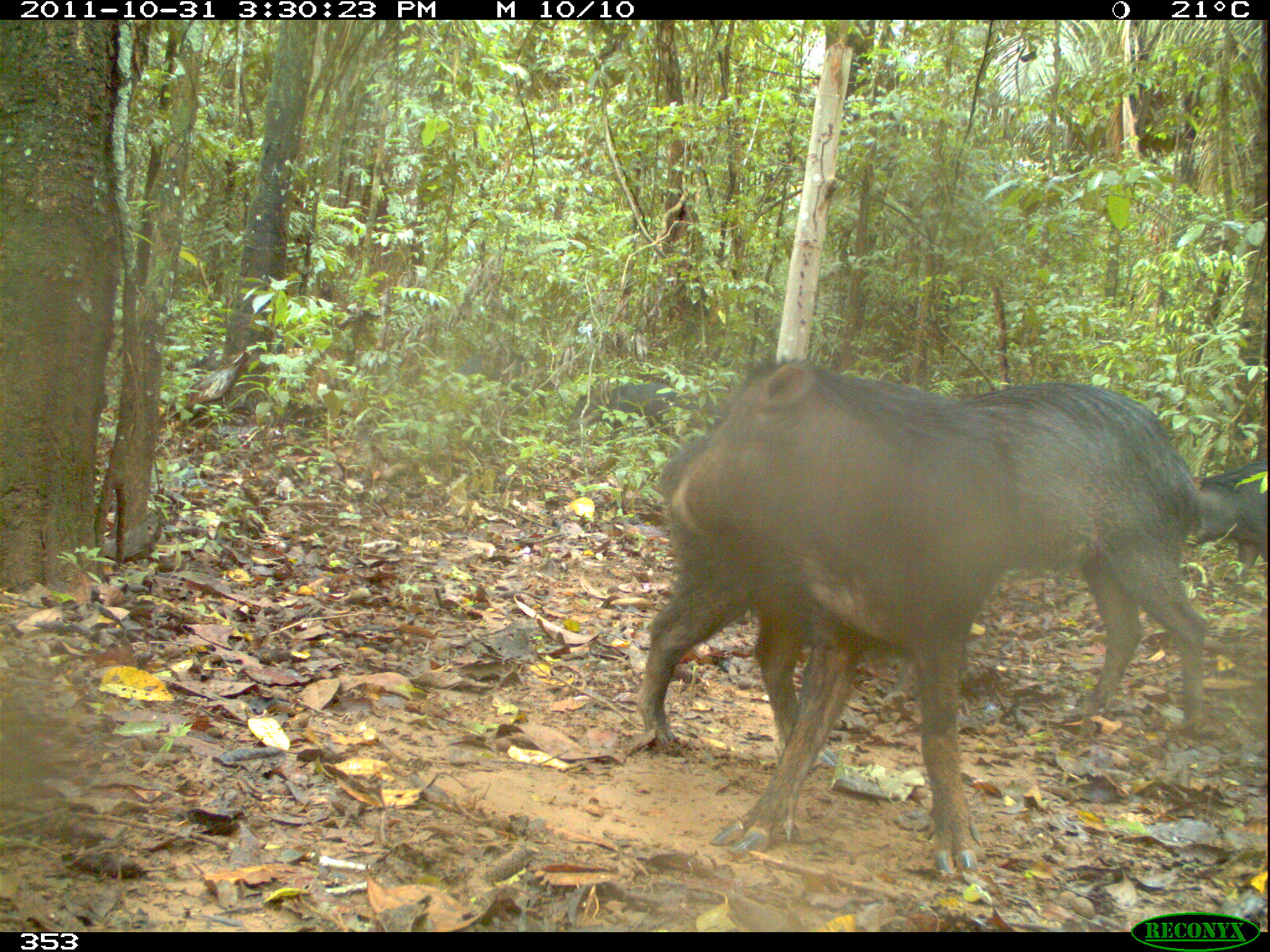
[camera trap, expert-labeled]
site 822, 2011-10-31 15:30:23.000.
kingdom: Animalia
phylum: Chordata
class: Mammalia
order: Artiodactyla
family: Tayassuidae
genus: Tayassu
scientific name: Tayassu pecari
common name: white-lipped peccary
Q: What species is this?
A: Tayassu pecari (white-lipped peccary).